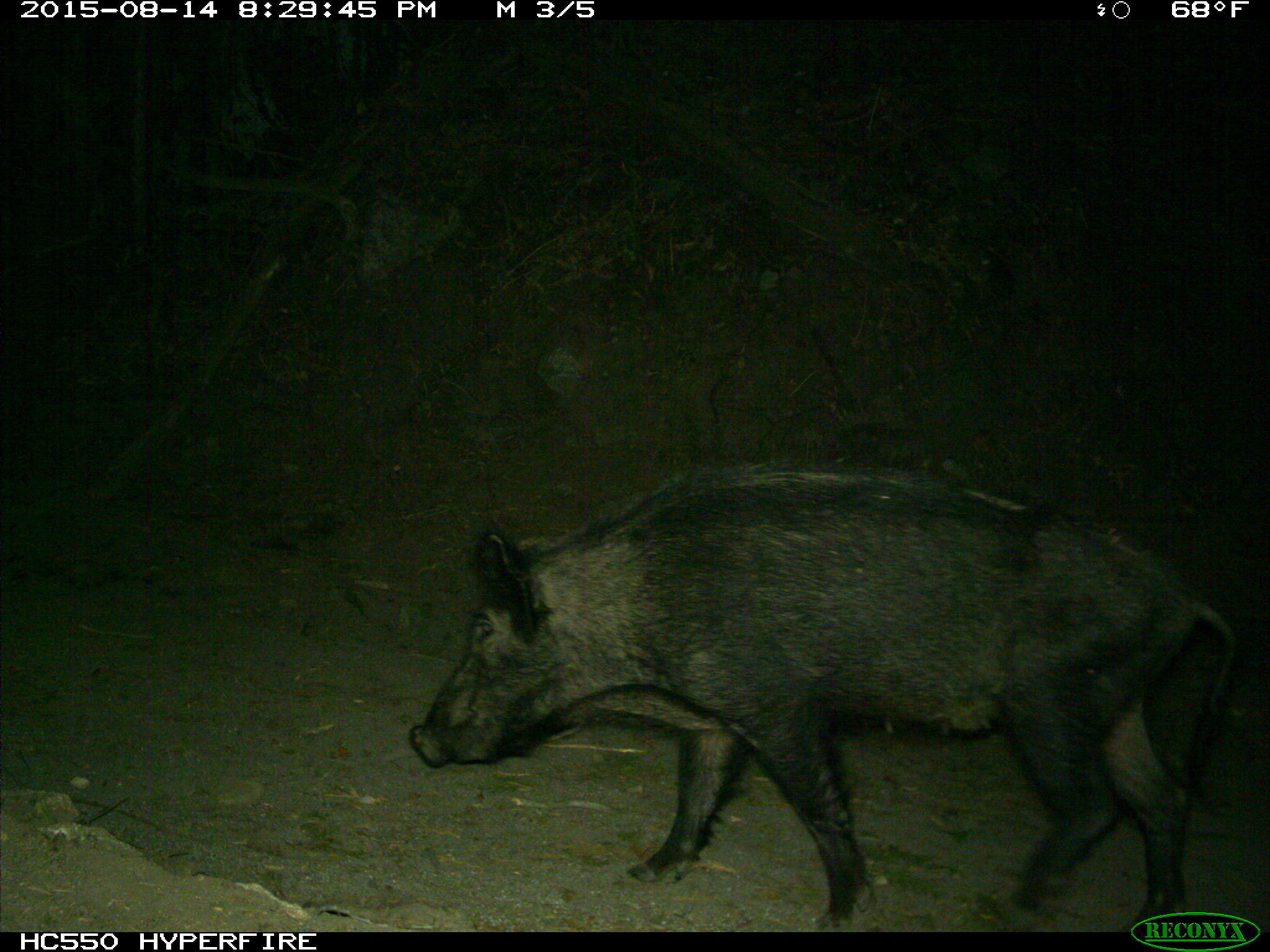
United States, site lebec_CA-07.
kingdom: Animalia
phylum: Chordata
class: Mammalia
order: Artiodactyla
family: Suidae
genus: Sus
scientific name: Sus scrofa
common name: wild boar